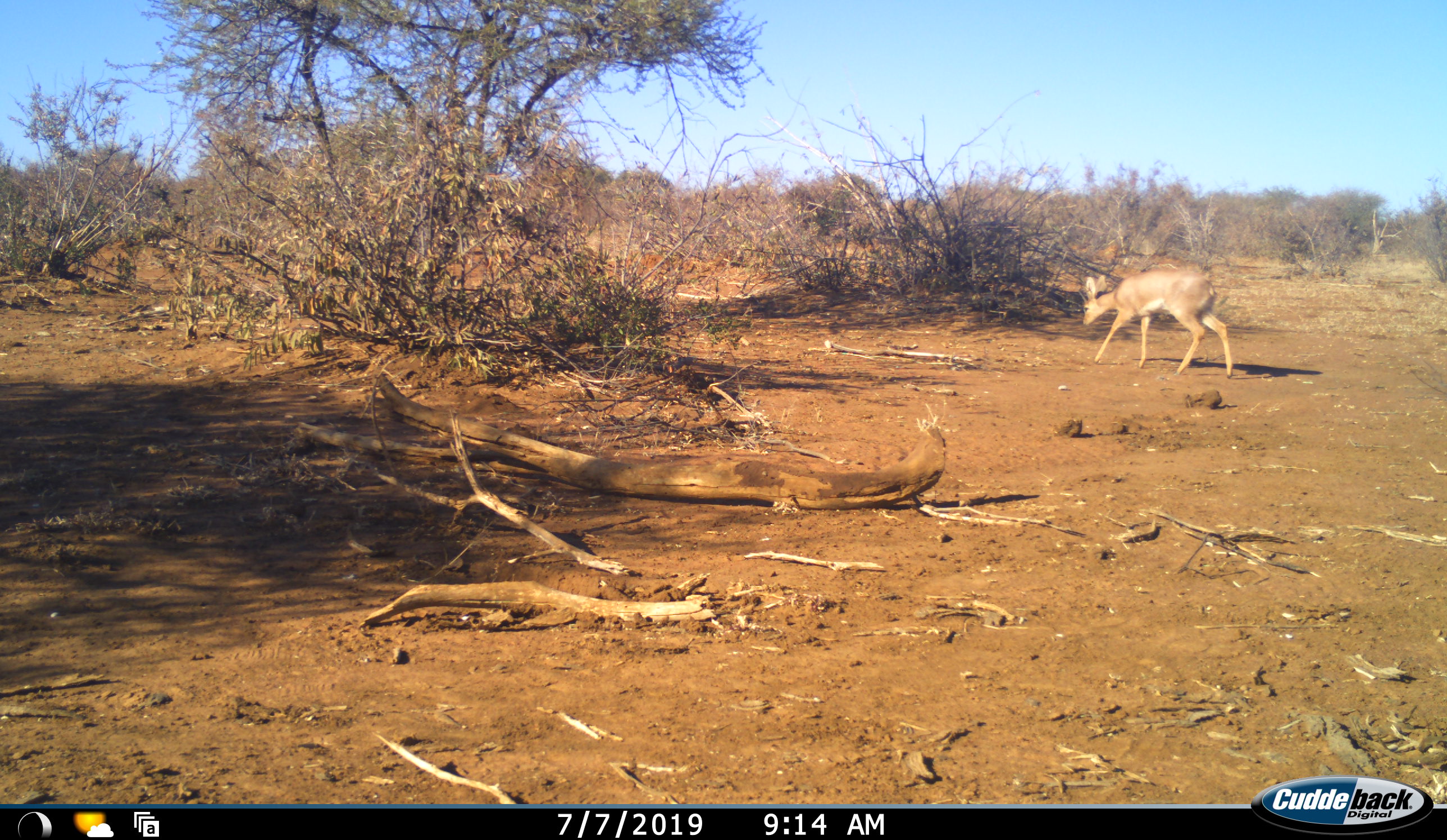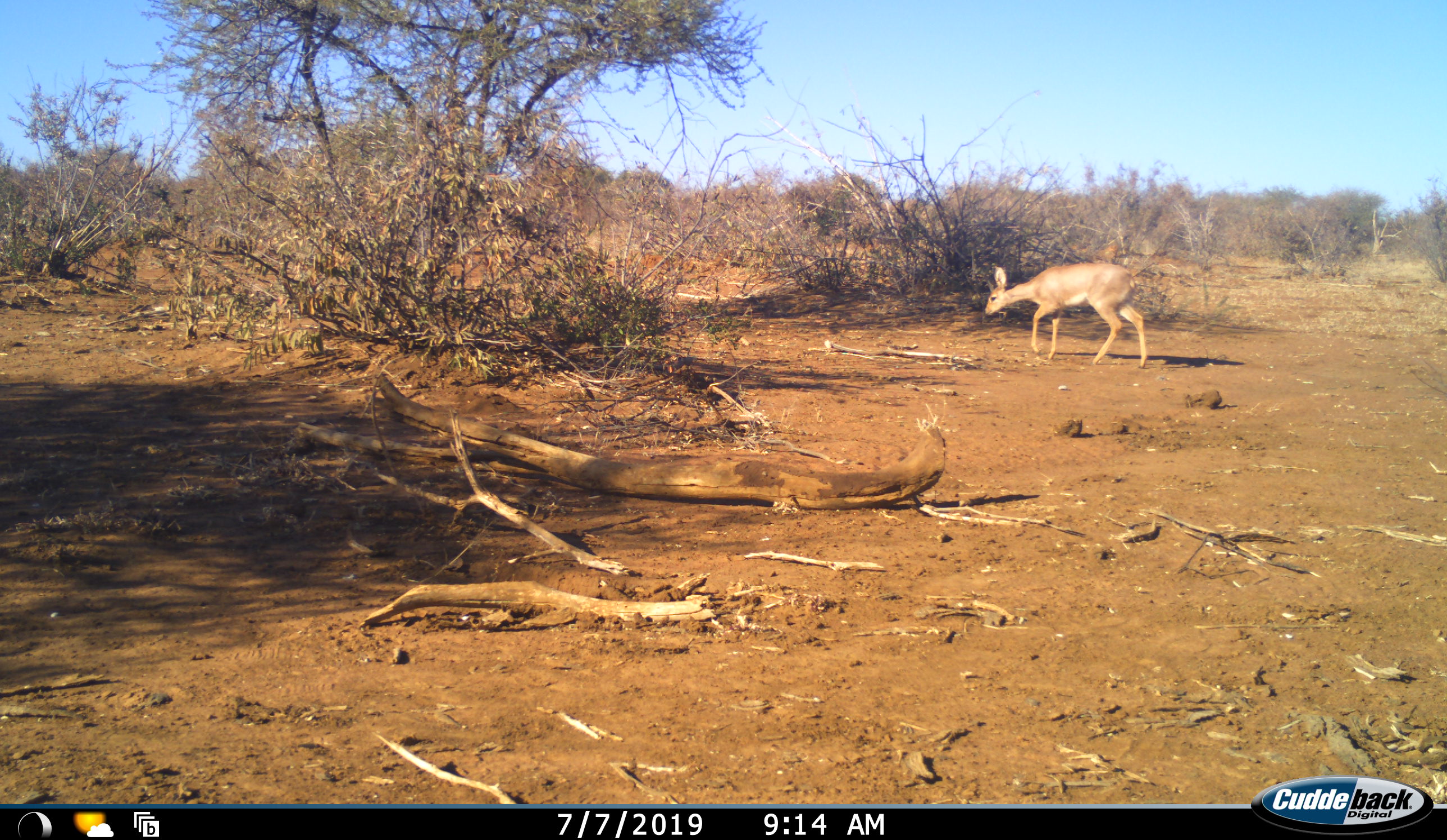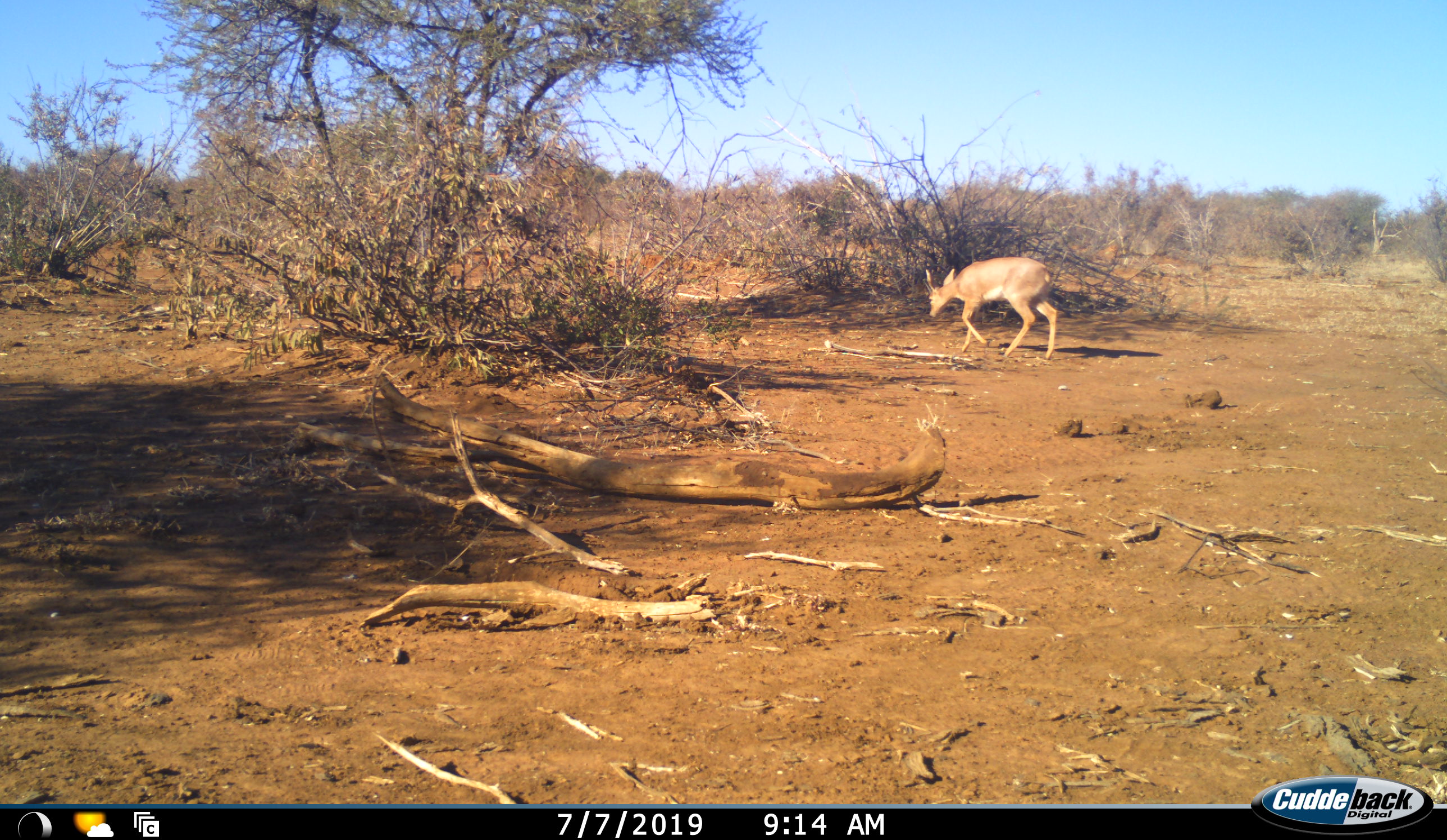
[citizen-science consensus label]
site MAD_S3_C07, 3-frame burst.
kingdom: Animalia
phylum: Chordata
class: Mammalia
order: Artiodactyla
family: Bovidae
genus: Raphicerus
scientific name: Raphicerus campestris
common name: steenbok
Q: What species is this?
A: Steenbok (Raphicerus campestris).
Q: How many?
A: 1.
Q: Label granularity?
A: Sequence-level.